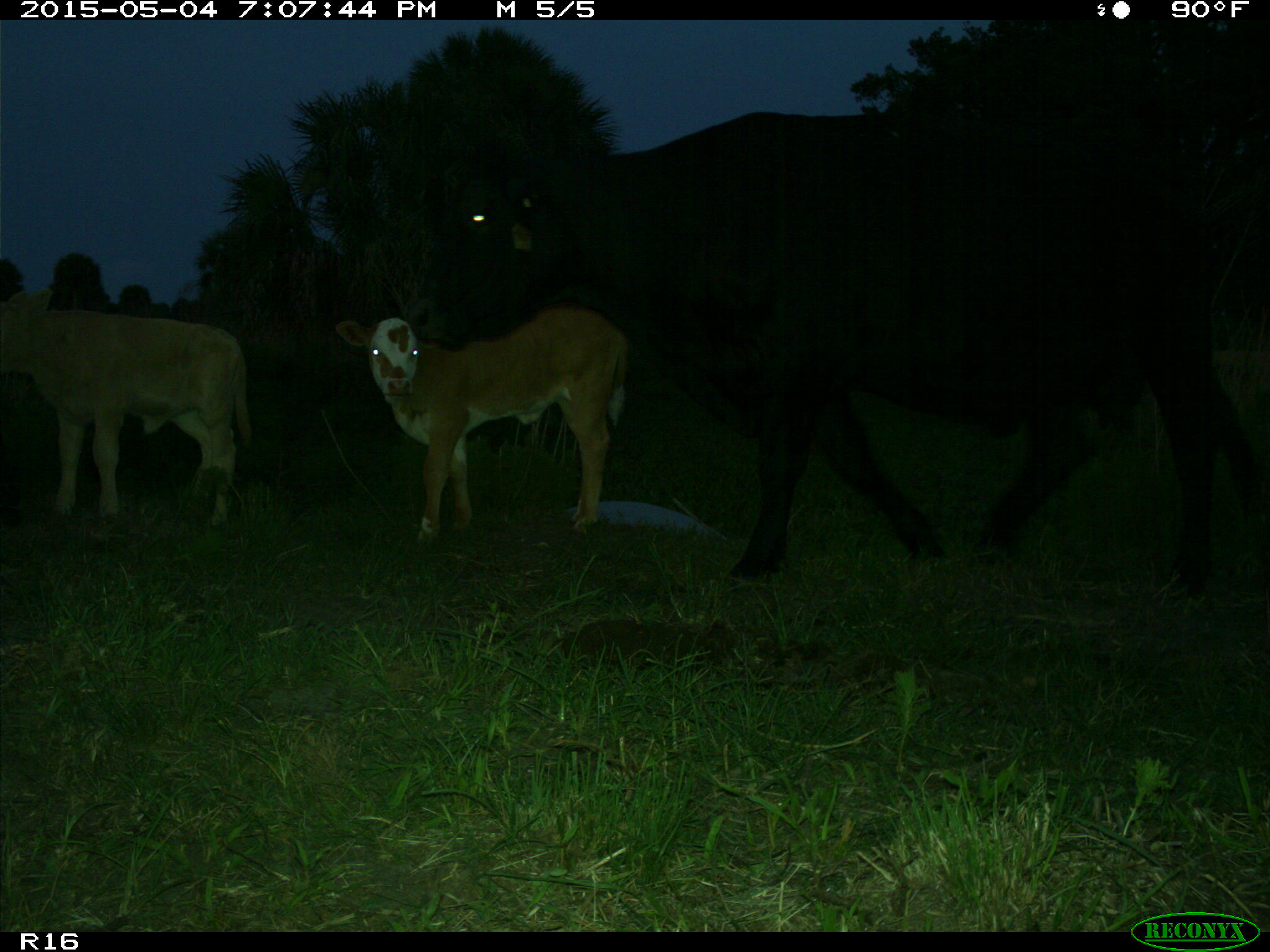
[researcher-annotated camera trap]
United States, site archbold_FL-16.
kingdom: Animalia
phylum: Chordata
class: Mammalia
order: Artiodactyla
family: Bovidae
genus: Bos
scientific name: Bos taurus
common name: domestic cow